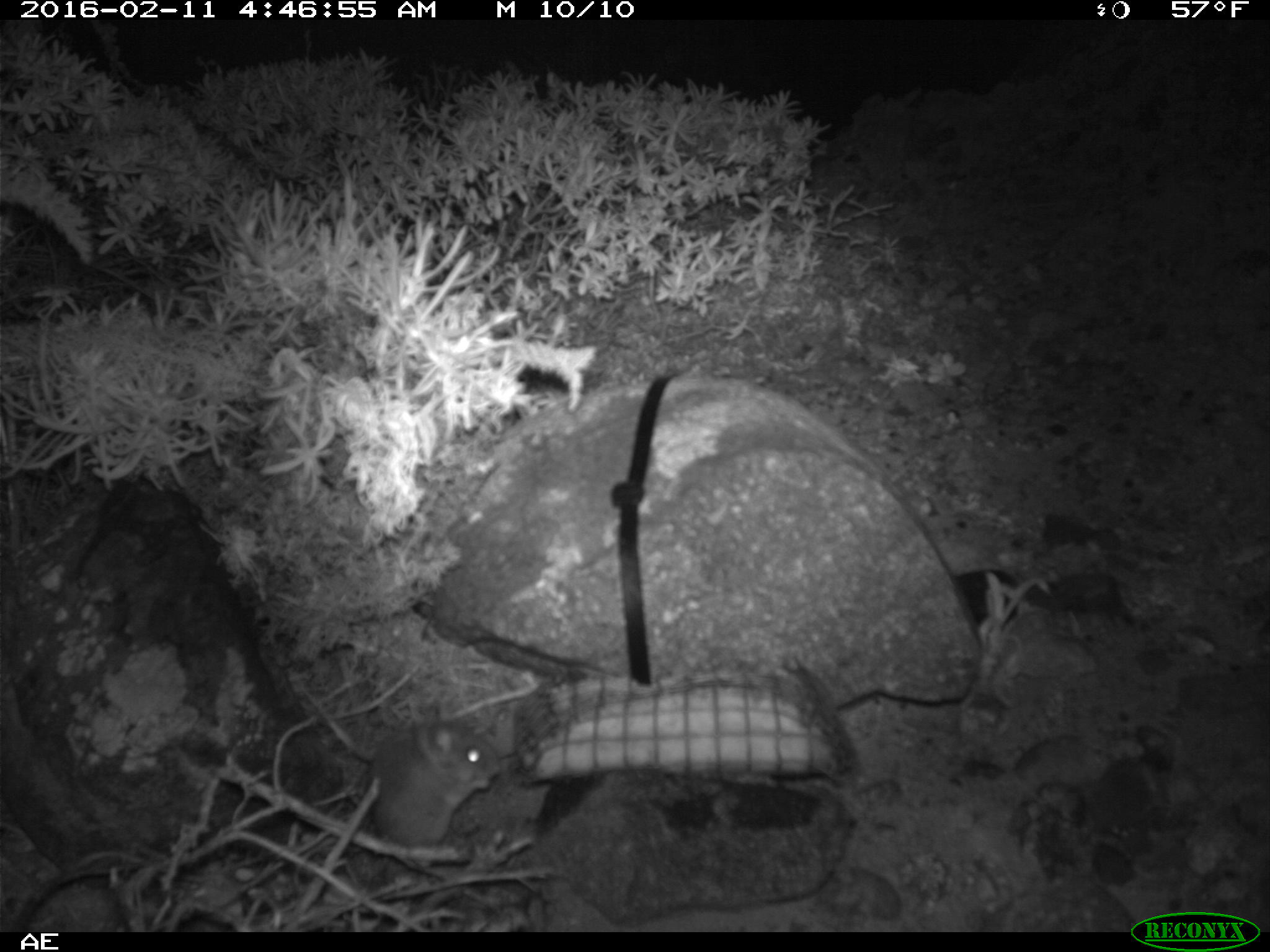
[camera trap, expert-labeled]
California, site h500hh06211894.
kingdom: Animalia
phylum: Chordata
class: Mammalia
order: Rodentia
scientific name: Rodentia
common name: rodent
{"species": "rodent (Rodentia)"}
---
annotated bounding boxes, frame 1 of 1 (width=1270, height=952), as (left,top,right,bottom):
rodent: (366,705,498,880)